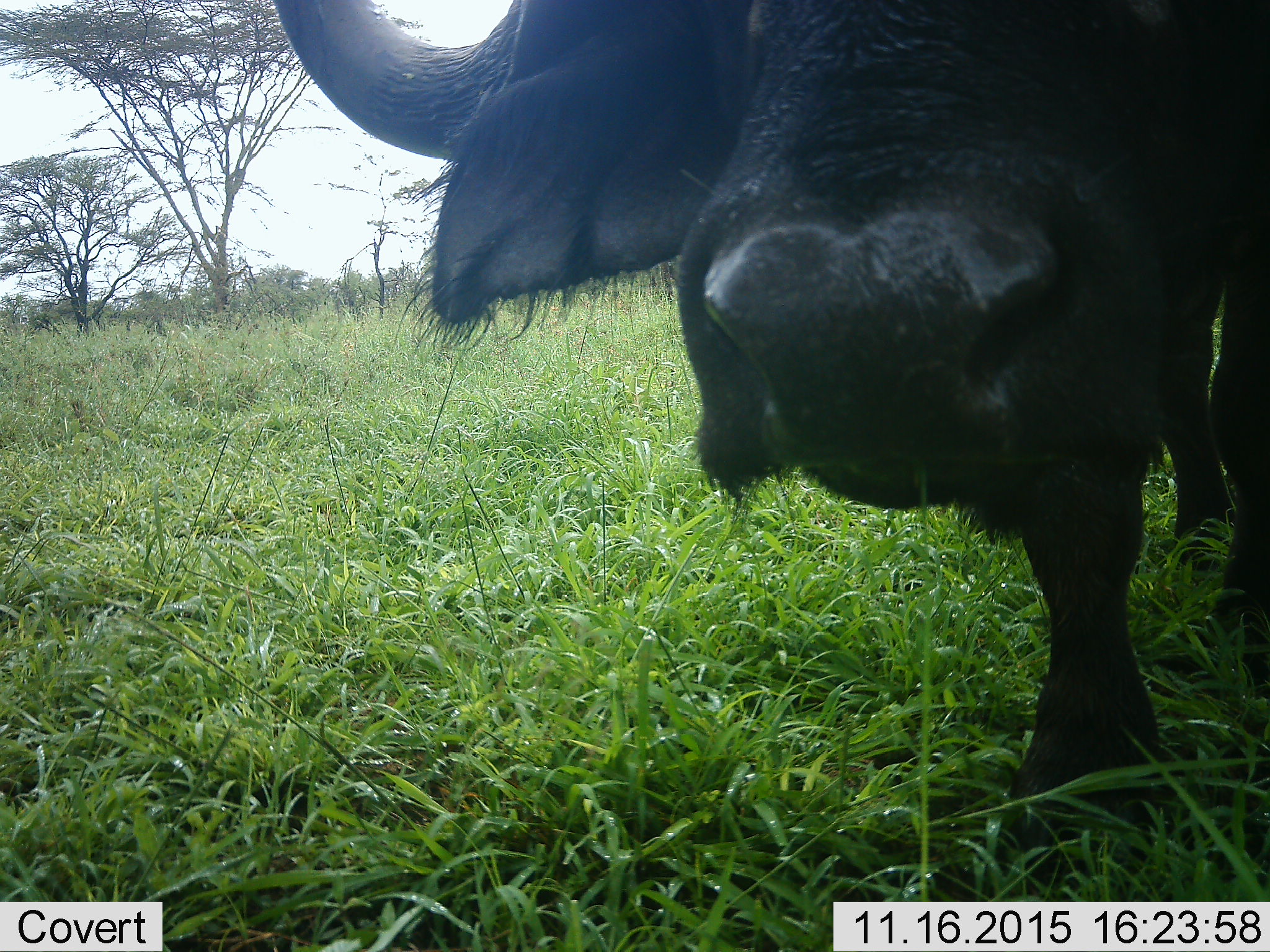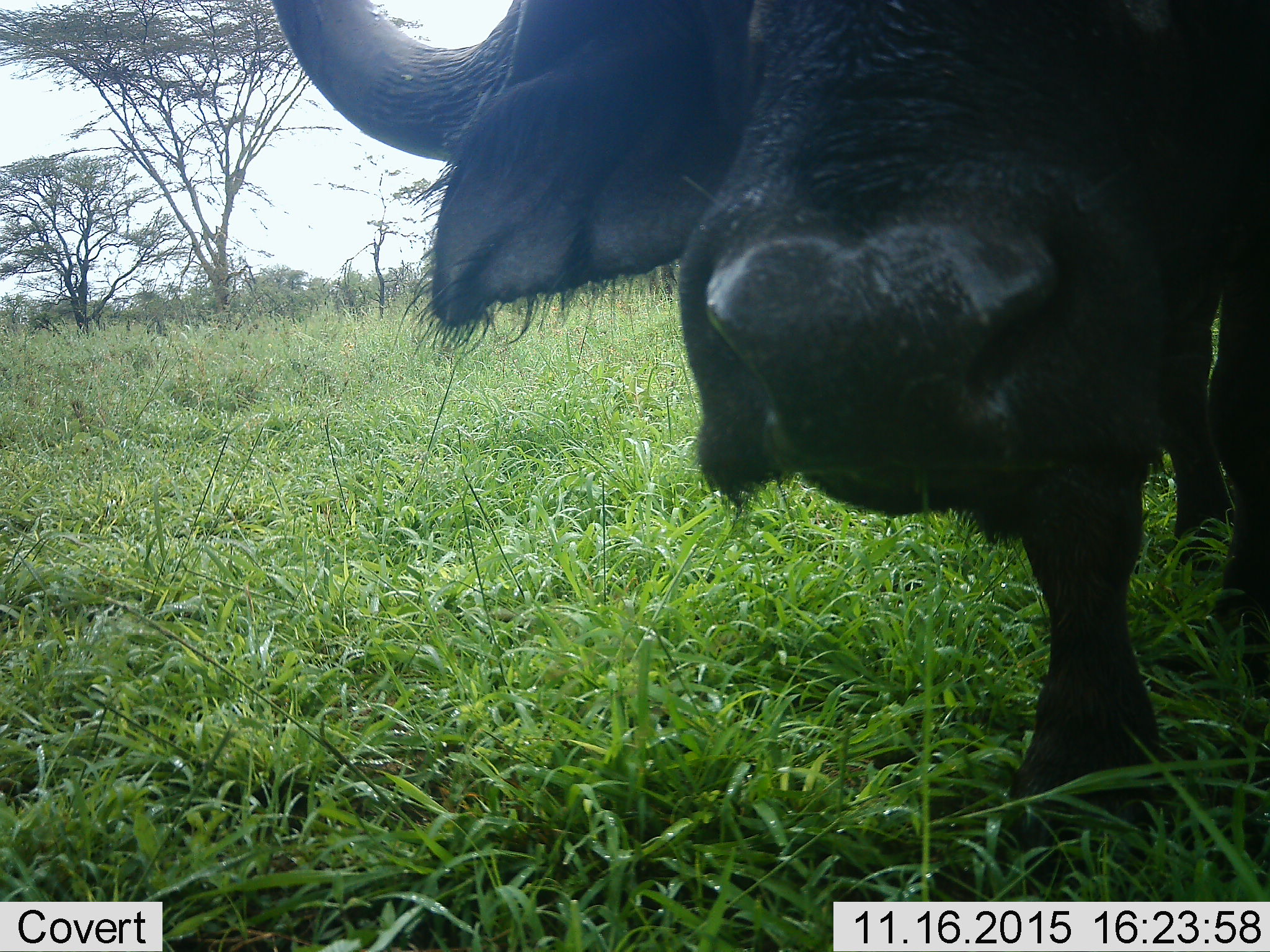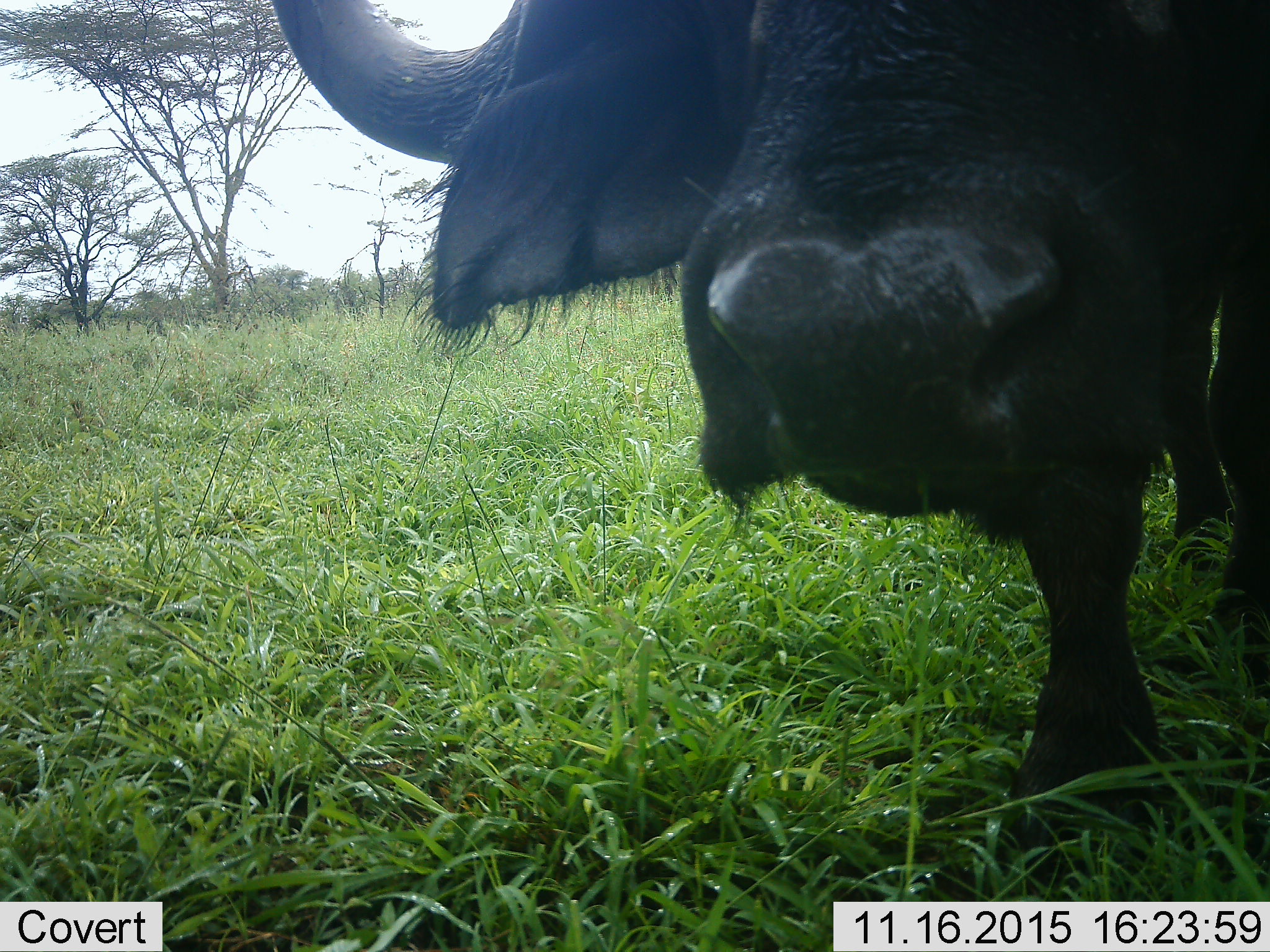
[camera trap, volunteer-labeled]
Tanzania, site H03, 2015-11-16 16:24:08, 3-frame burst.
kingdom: Animalia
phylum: Chordata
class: Mammalia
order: Artiodactyla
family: Bovidae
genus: Syncerus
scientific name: Syncerus caffer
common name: cape buffalo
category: buffalo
Buffalo (cape buffalo) (Syncerus caffer), count 1. Behavior (volunteer vote fractions): standing 90%, resting 0%, moving 10%, interacting 10%. Young present (vote fraction): 0%. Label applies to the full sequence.